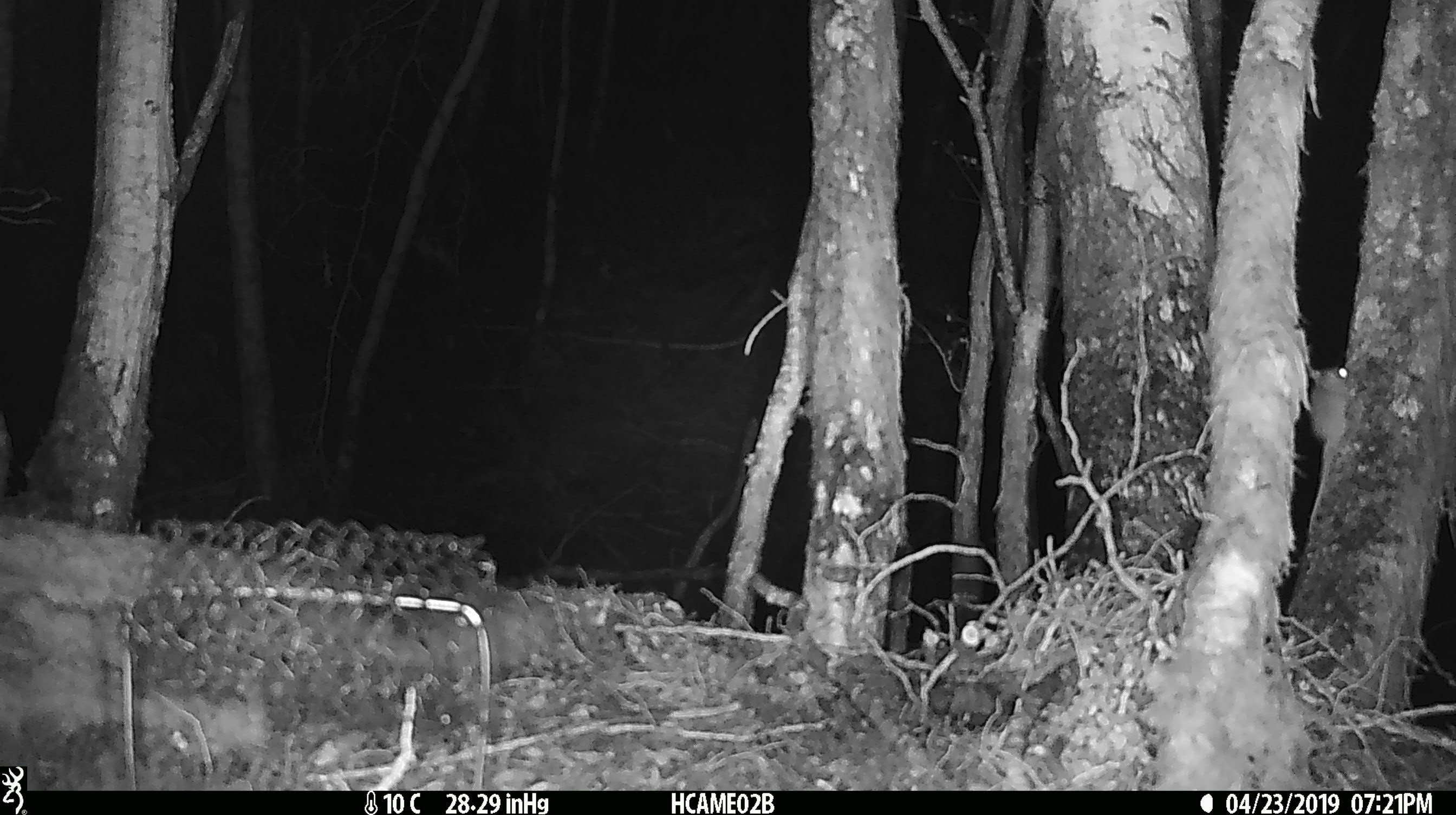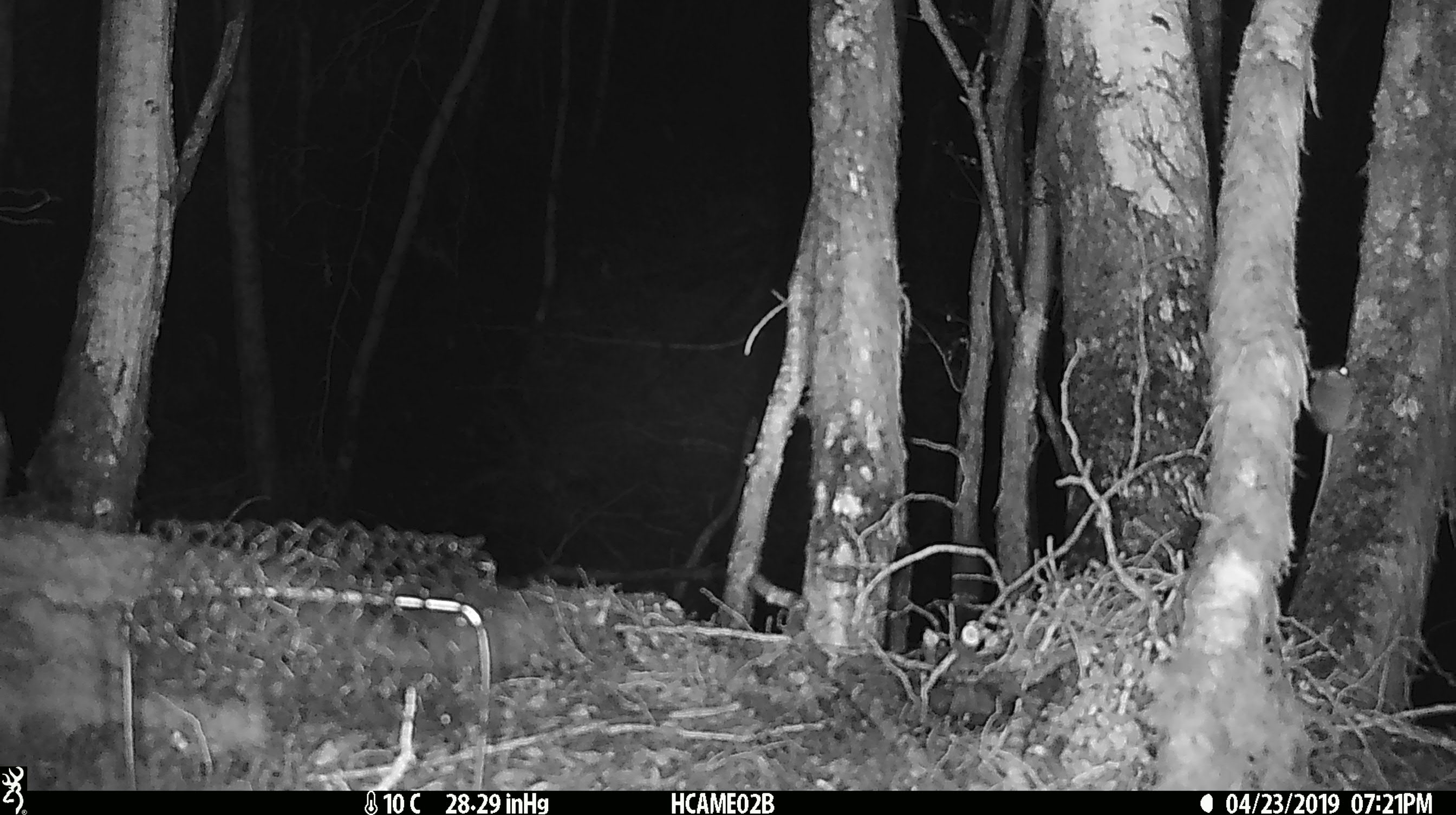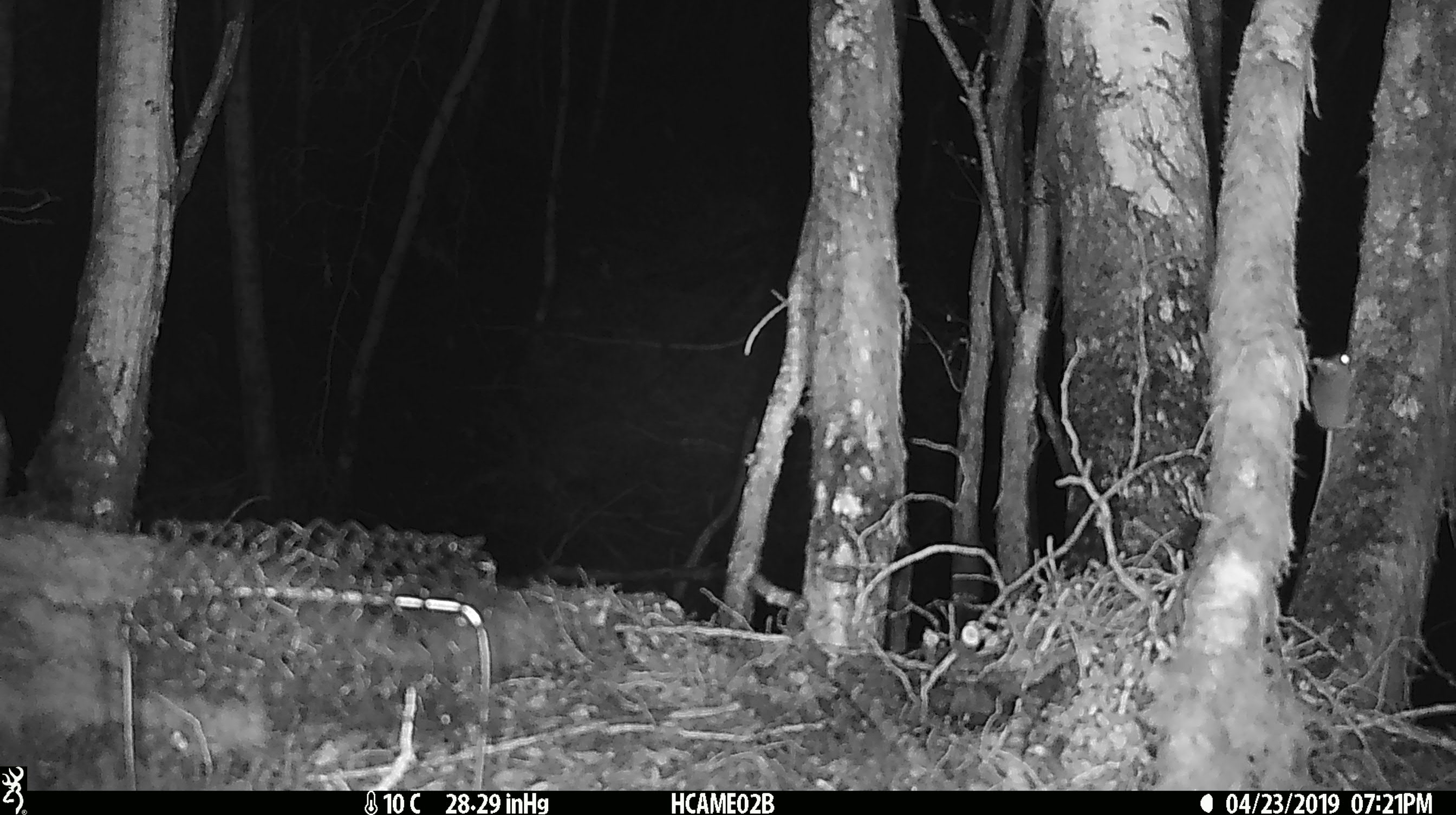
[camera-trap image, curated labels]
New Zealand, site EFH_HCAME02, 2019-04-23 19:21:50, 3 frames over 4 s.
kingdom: Animalia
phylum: Chordata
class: Mammalia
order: Rodentia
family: Muridae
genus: Mus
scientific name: Mus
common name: mouse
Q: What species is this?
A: Mouse (Mus).